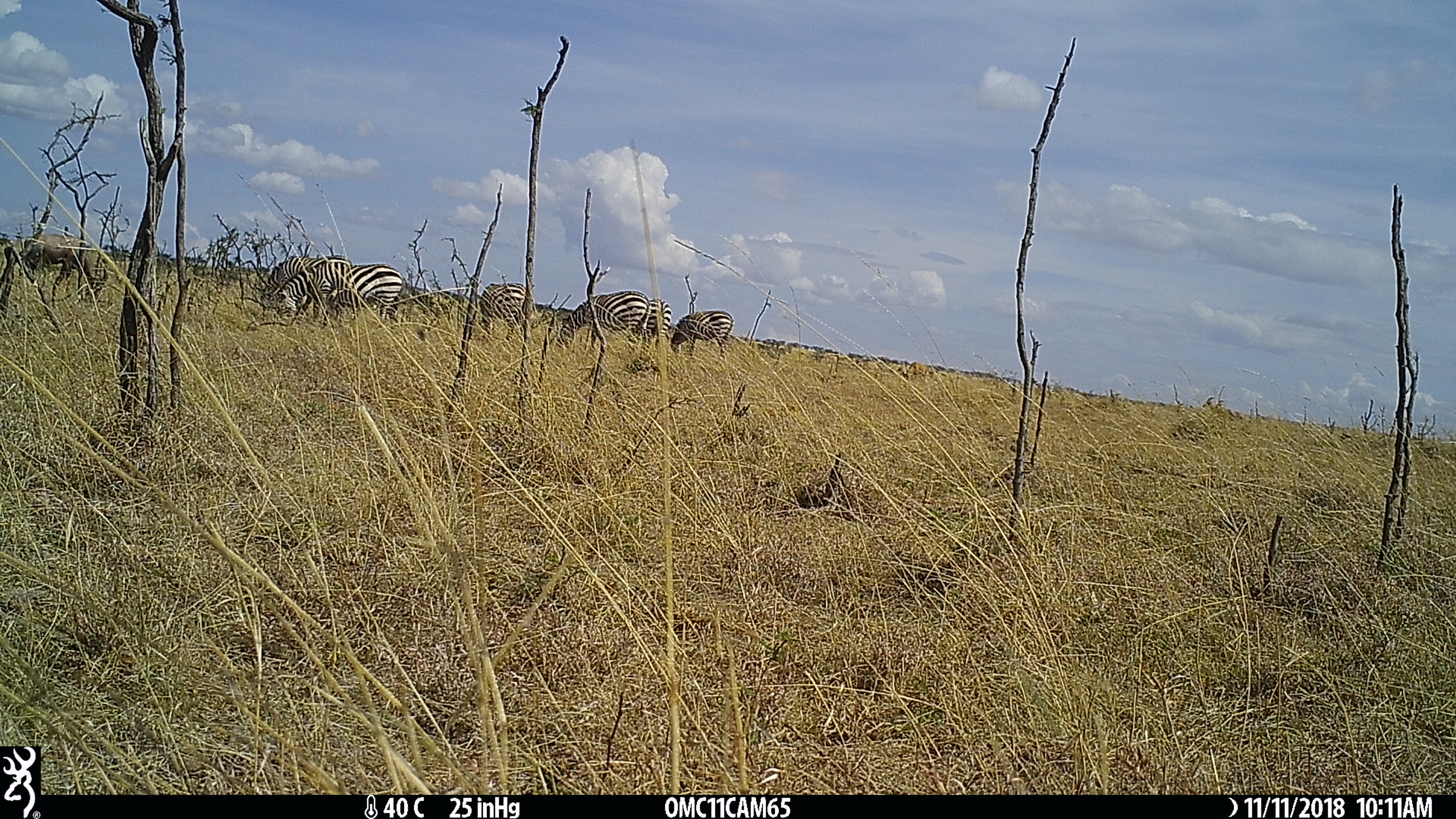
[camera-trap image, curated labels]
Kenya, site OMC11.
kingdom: Animalia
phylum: Chordata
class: Mammalia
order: Perissodactyla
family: Equidae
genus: Equus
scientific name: Equus quagga burchellii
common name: burchell's zebra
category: zebra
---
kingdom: Animalia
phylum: Chordata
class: Mammalia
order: Artiodactyla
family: Bovidae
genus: Damaliscus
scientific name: Damaliscus lunatus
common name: topi